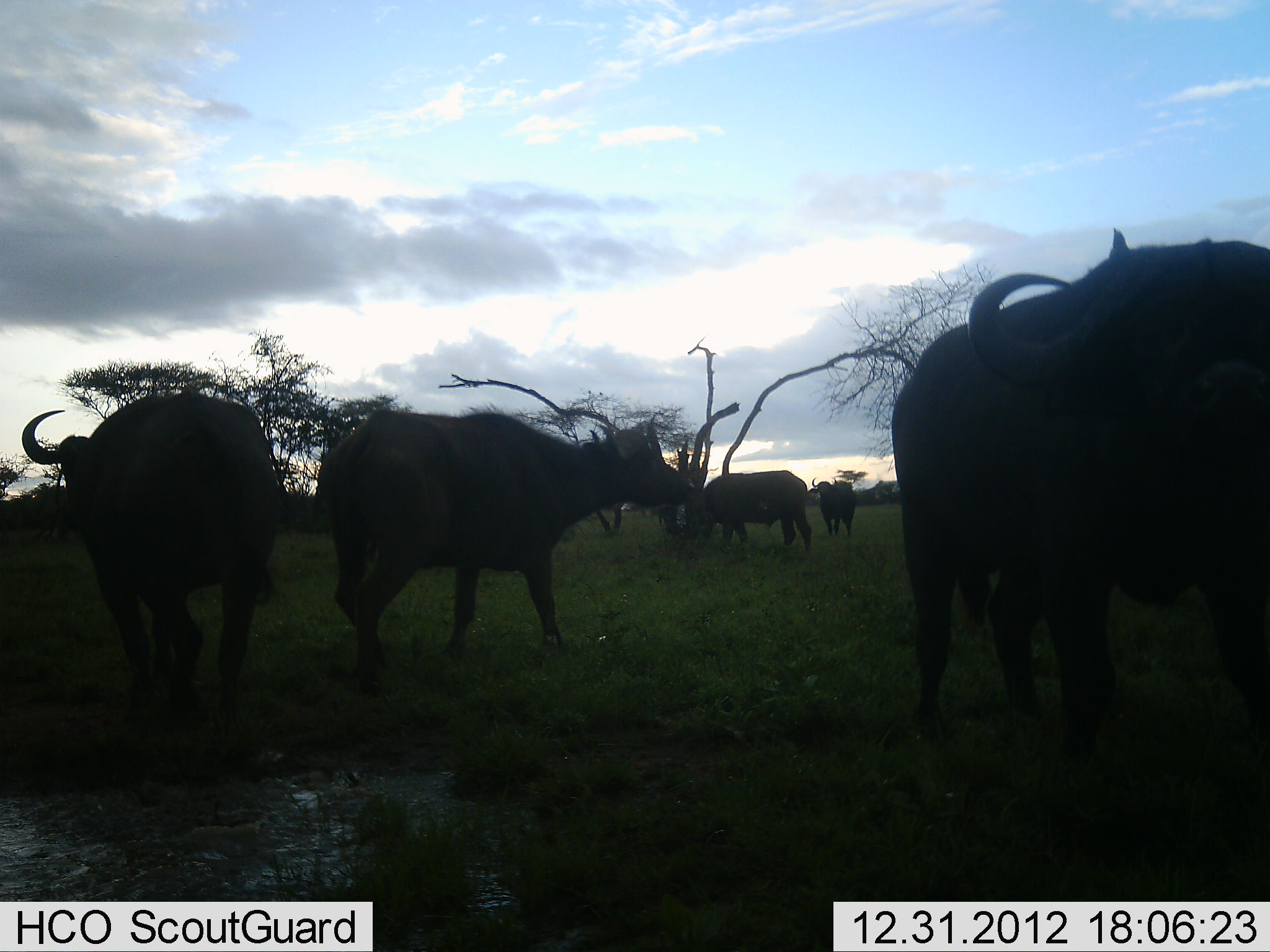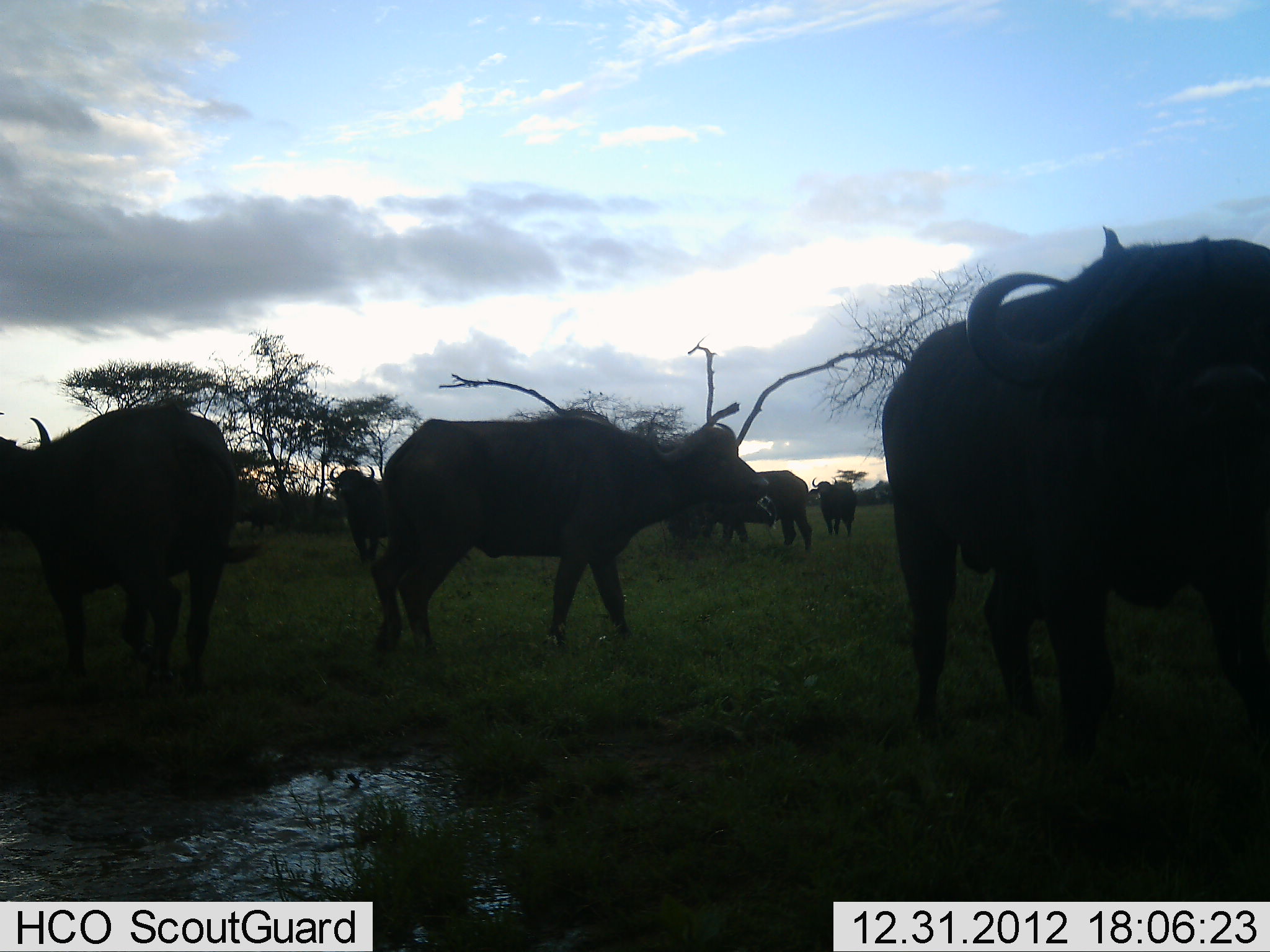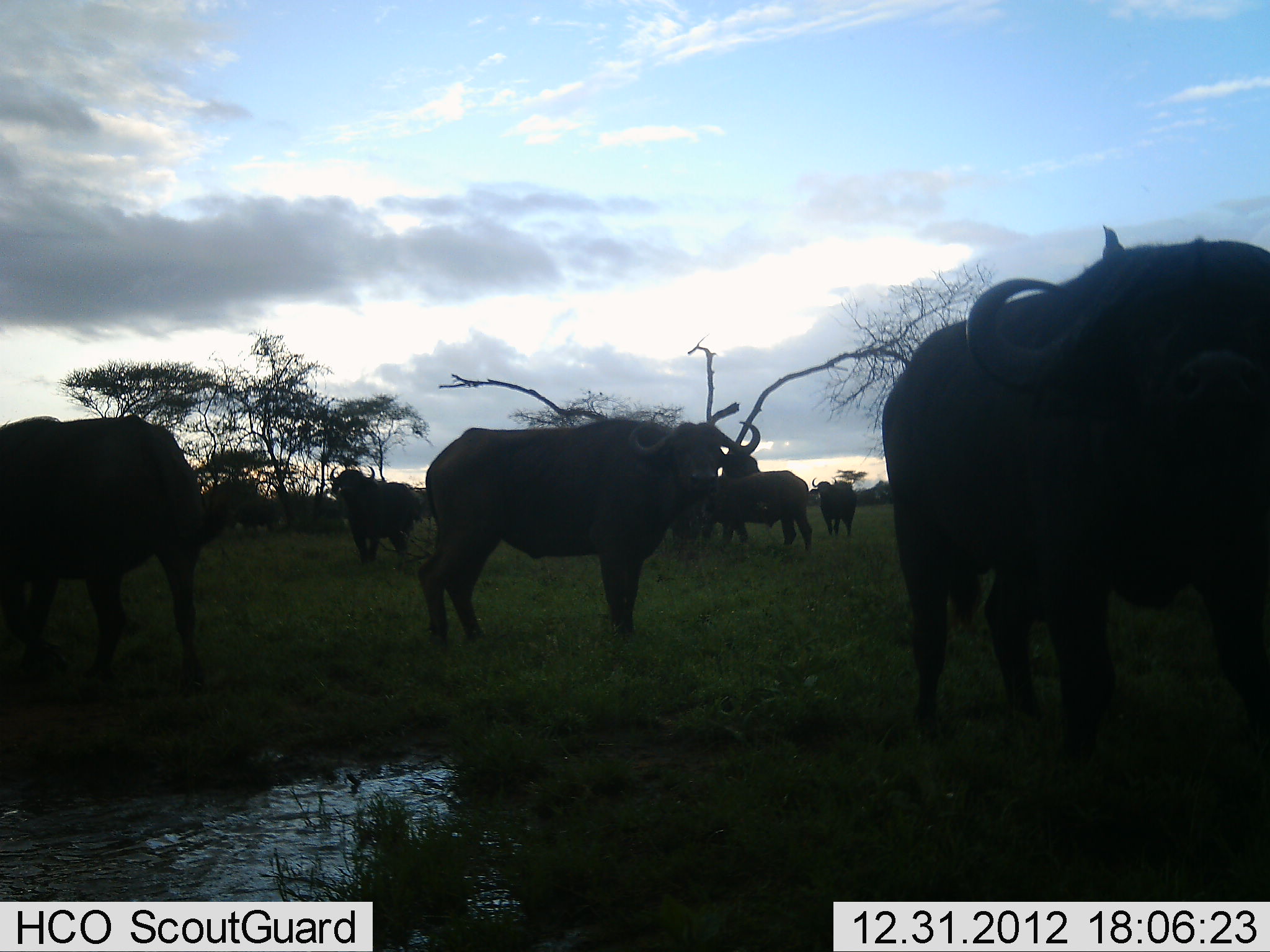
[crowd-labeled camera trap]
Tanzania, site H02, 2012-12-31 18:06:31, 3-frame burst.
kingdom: Animalia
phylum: Chordata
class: Mammalia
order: Artiodactyla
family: Bovidae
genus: Syncerus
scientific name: Syncerus caffer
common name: cape buffalo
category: buffalo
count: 7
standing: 72%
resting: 0%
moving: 67%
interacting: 11%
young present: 0%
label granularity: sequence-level